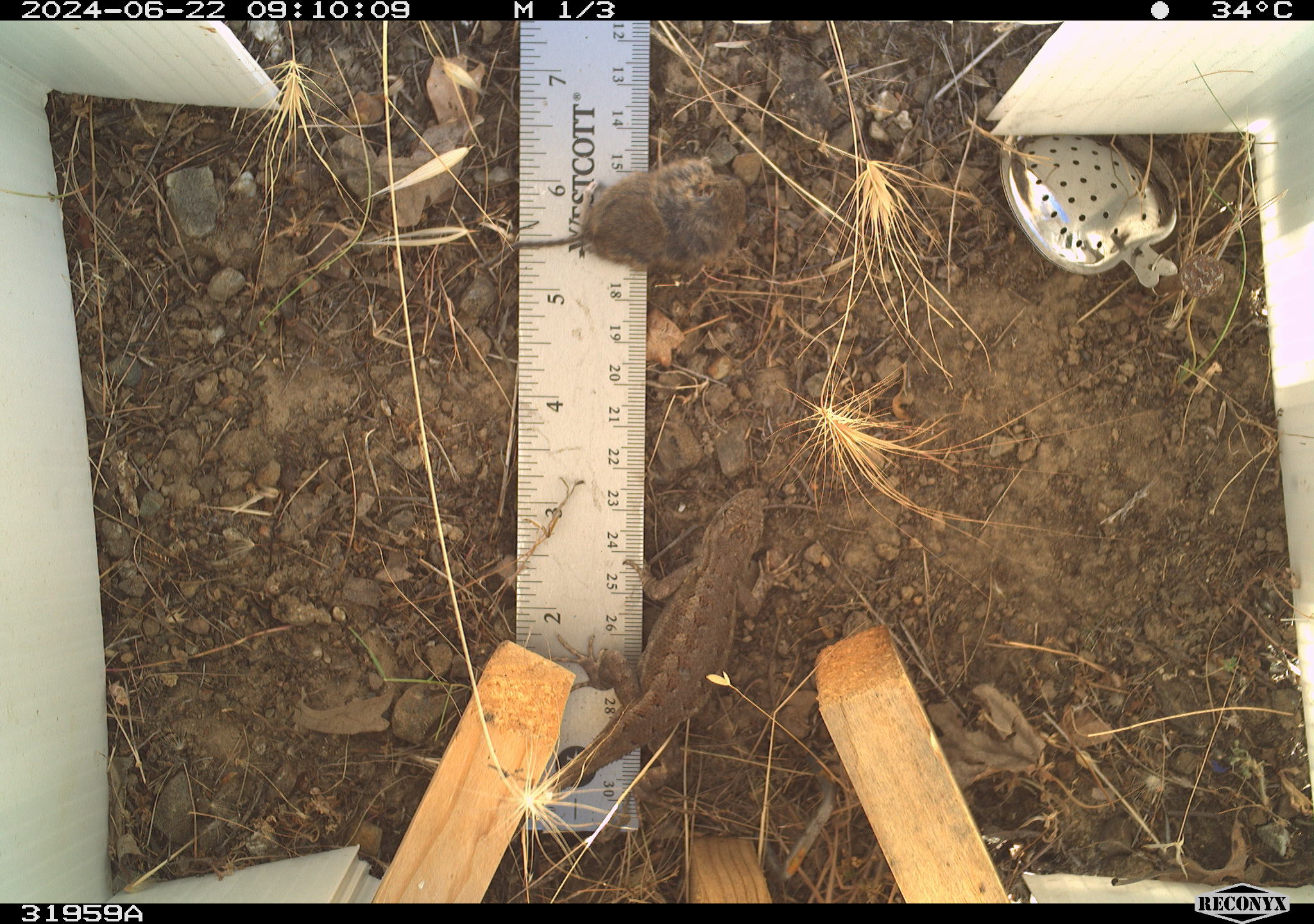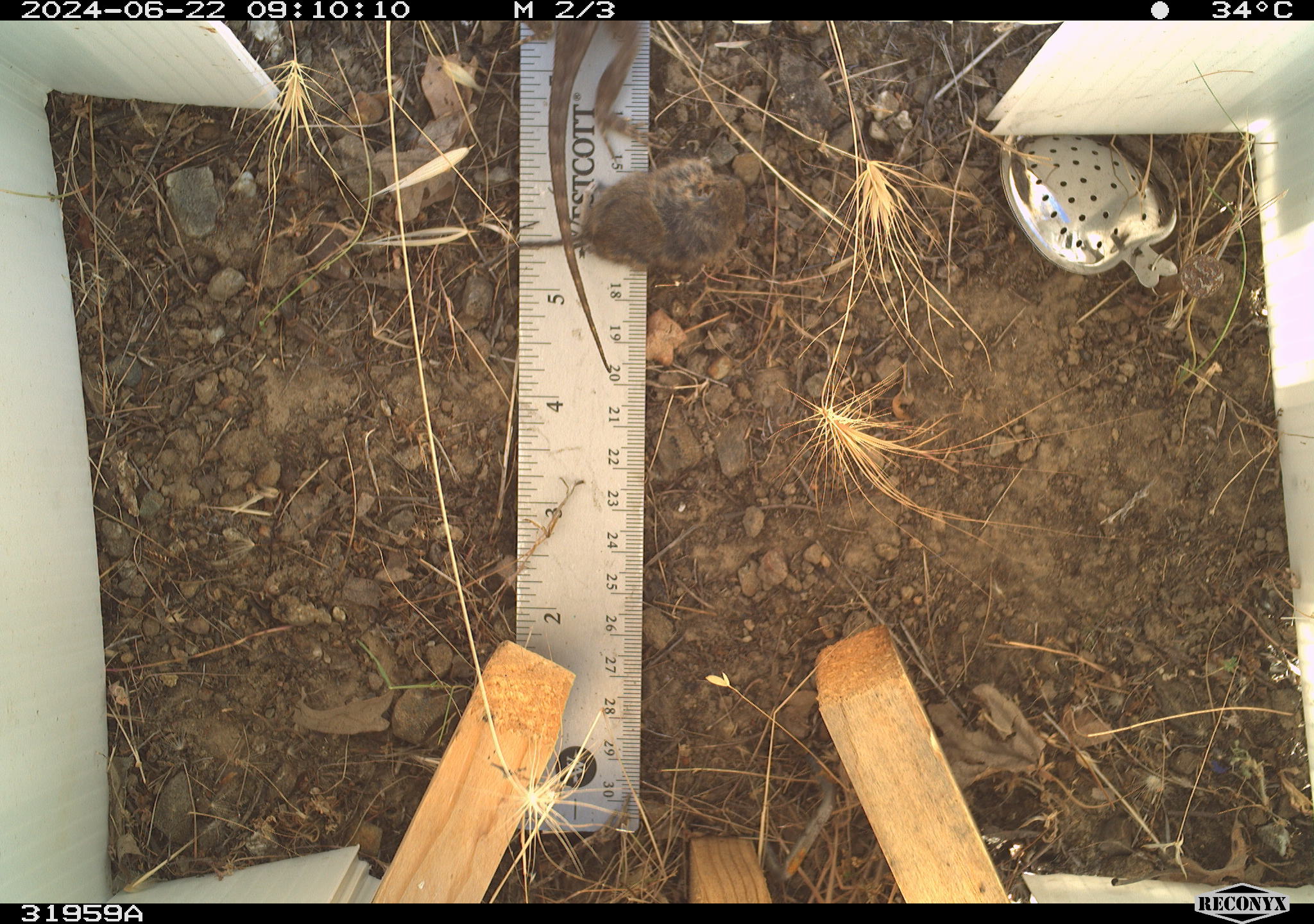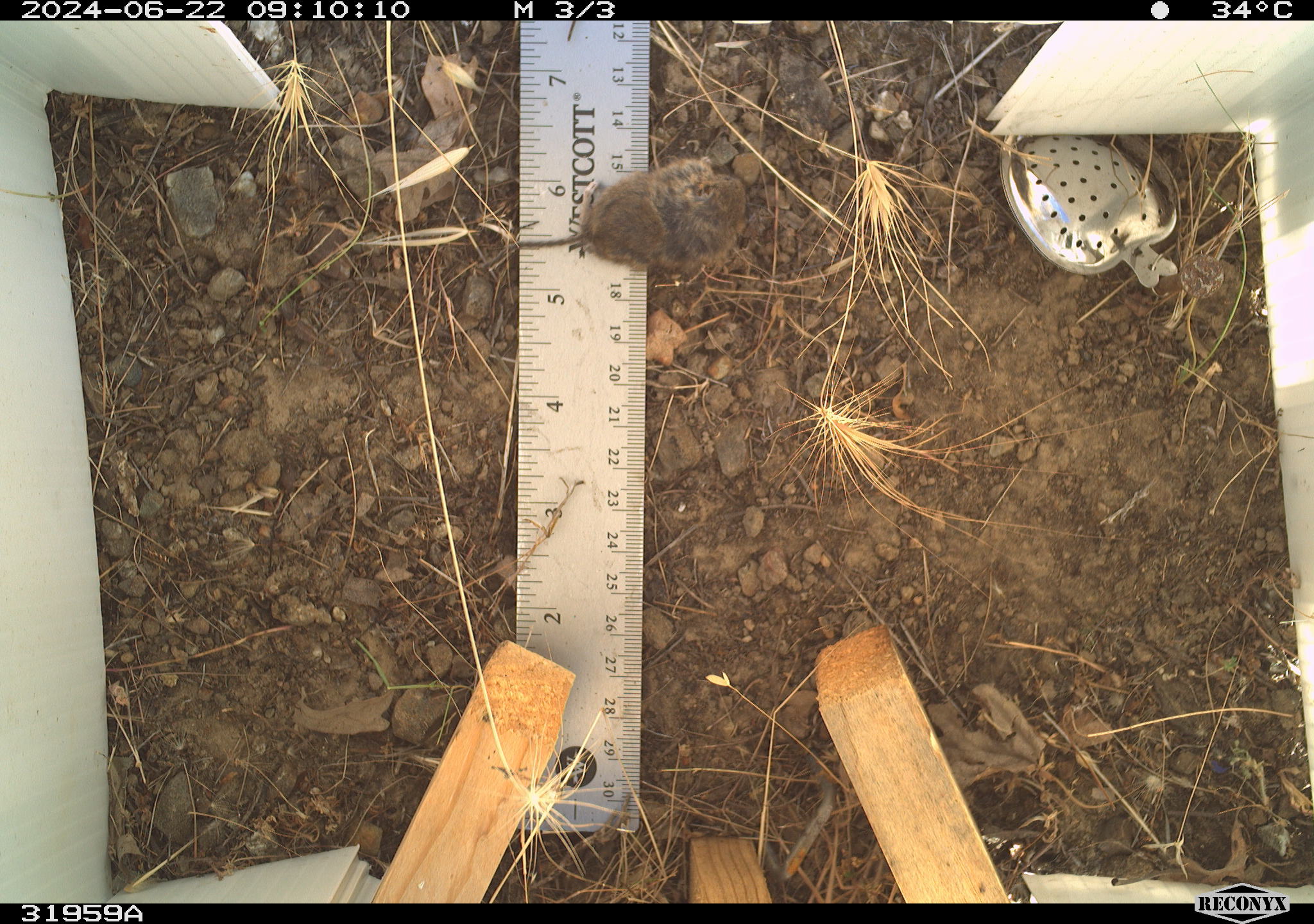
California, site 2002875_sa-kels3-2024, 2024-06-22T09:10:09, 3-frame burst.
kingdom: Animalia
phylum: Chordata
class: Reptilia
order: Squamata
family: Phrynosomatidae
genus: Sceloporus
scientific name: Sceloporus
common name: spiny lizards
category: sceloporus species